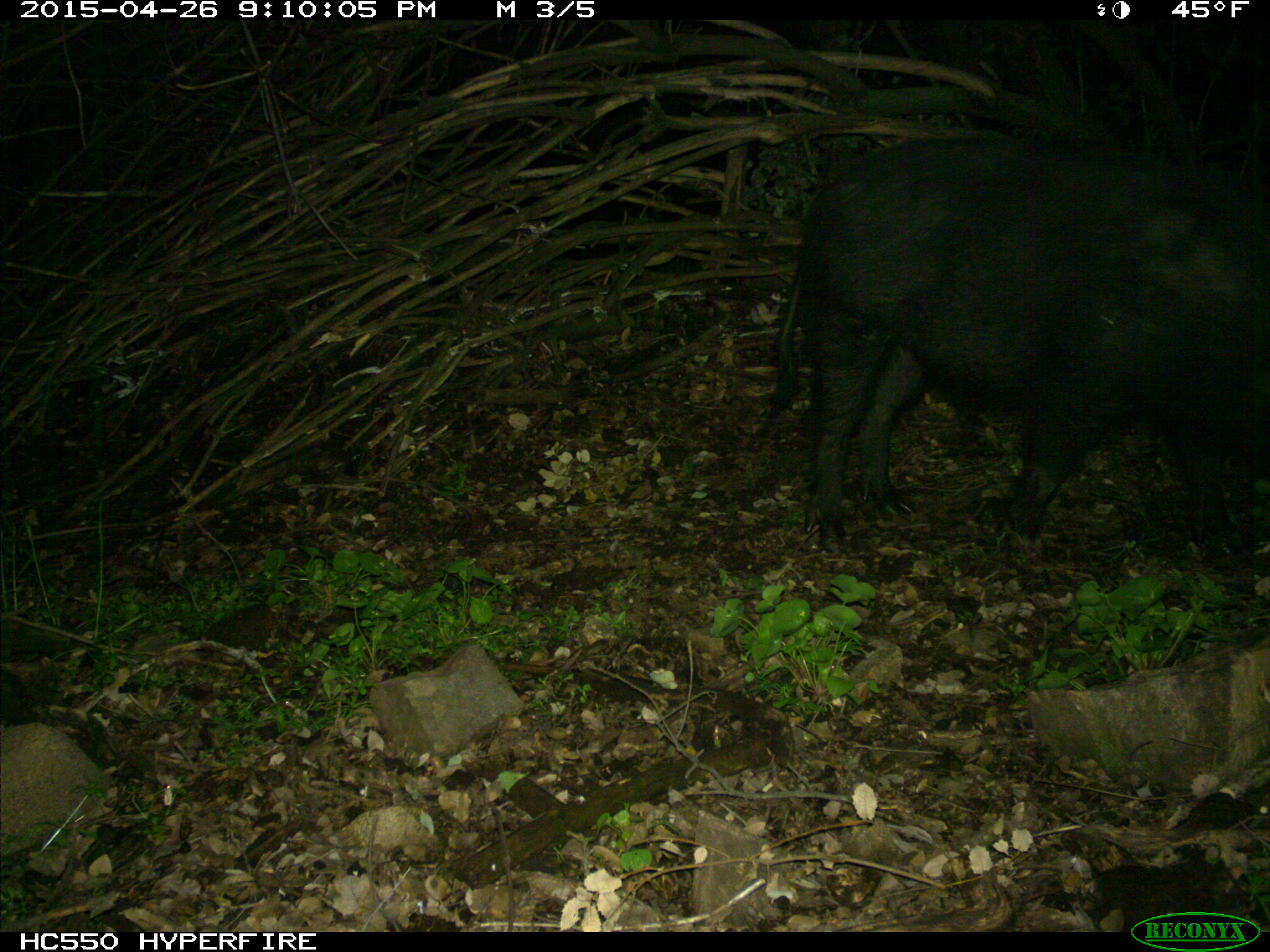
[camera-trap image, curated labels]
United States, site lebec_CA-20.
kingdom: Animalia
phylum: Chordata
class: Mammalia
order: Artiodactyla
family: Suidae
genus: Sus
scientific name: Sus scrofa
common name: wild boar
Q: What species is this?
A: Sus scrofa (wild boar).